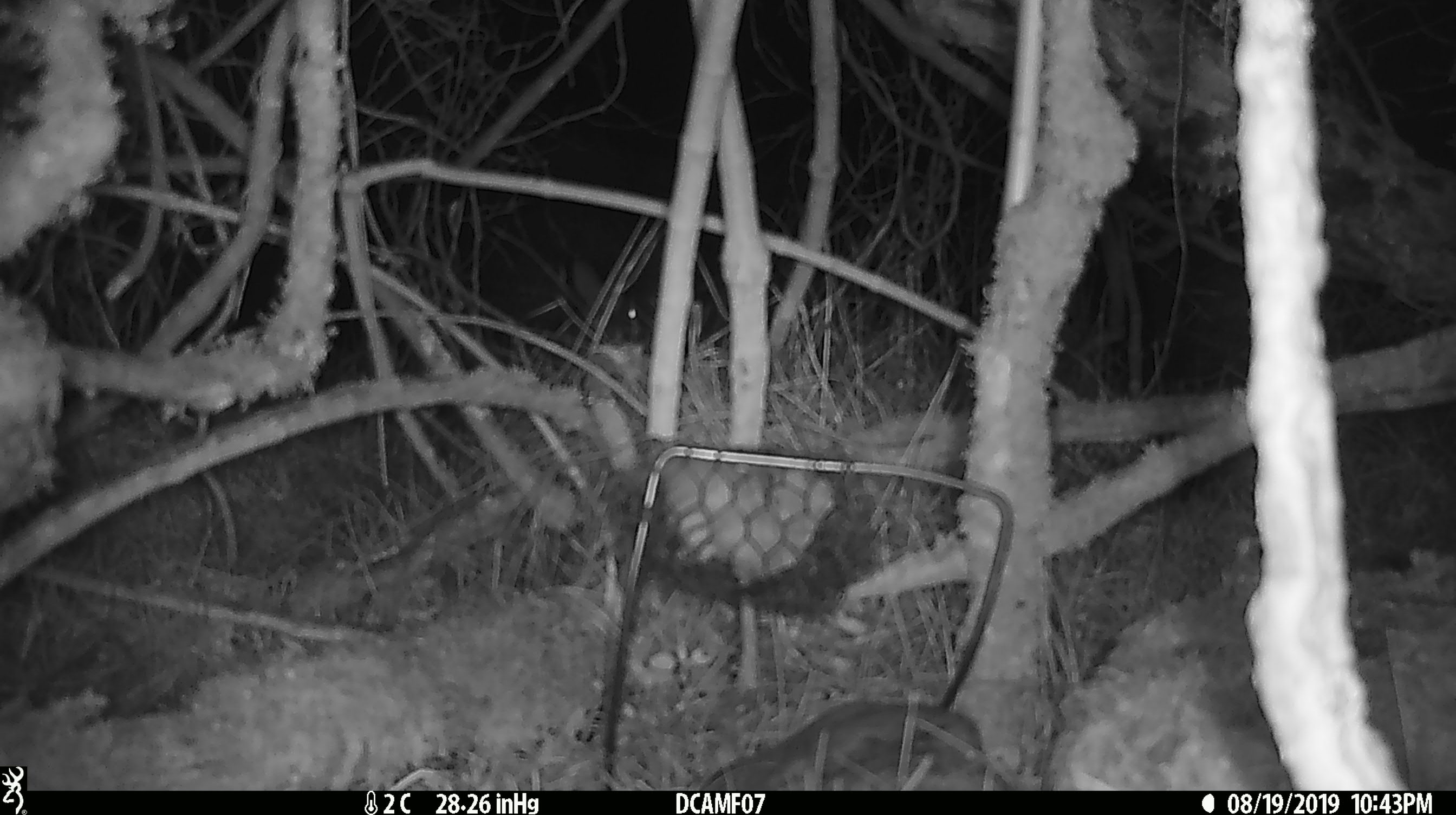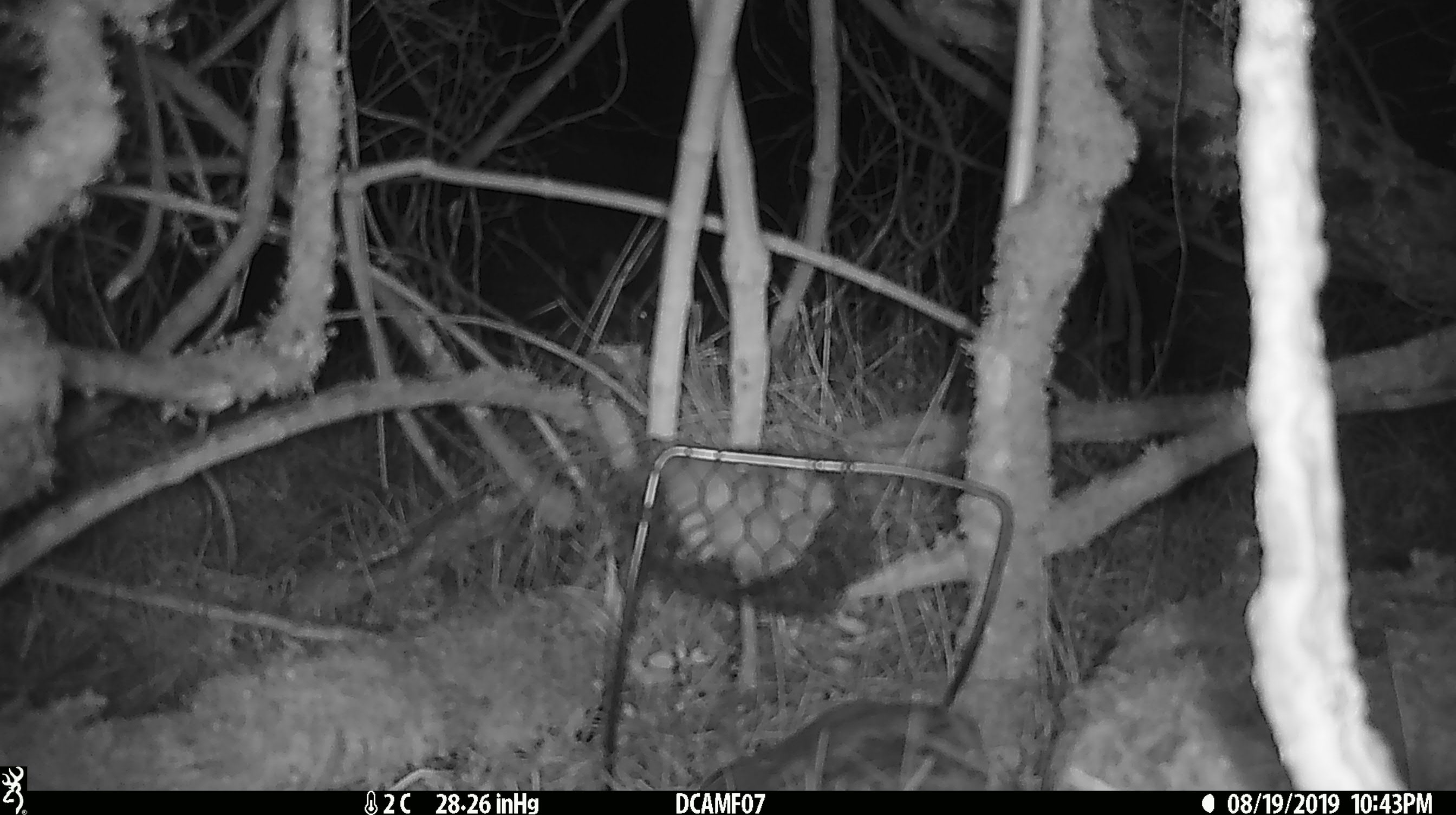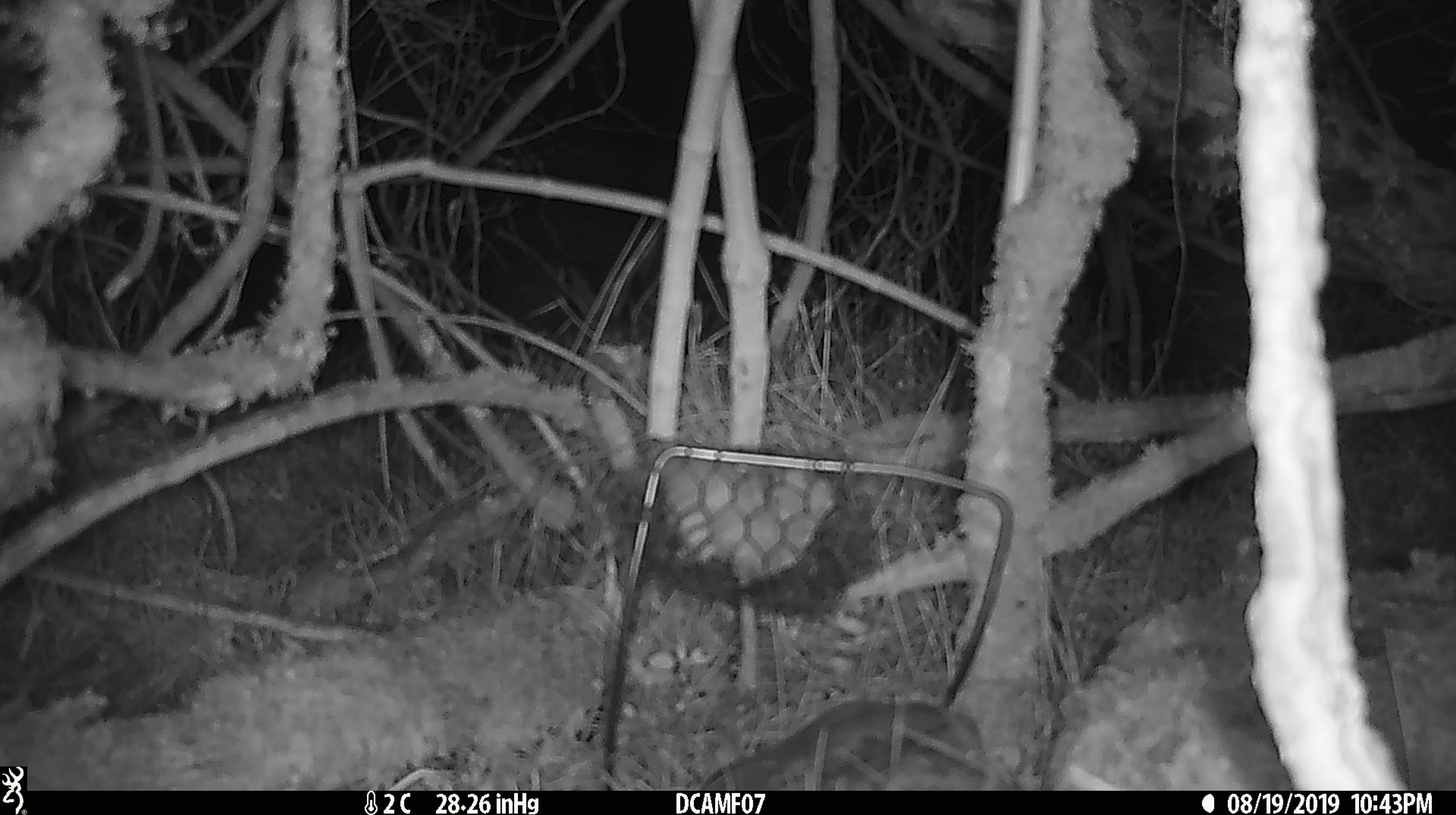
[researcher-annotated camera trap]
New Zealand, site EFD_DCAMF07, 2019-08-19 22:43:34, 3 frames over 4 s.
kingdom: Animalia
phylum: Chordata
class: Mammalia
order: Lagomorpha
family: Leporidae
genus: Oryctolagus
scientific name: Oryctolagus cuniculus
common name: european rabbit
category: rabbit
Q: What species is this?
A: Rabbit (european rabbit) (Oryctolagus cuniculus).